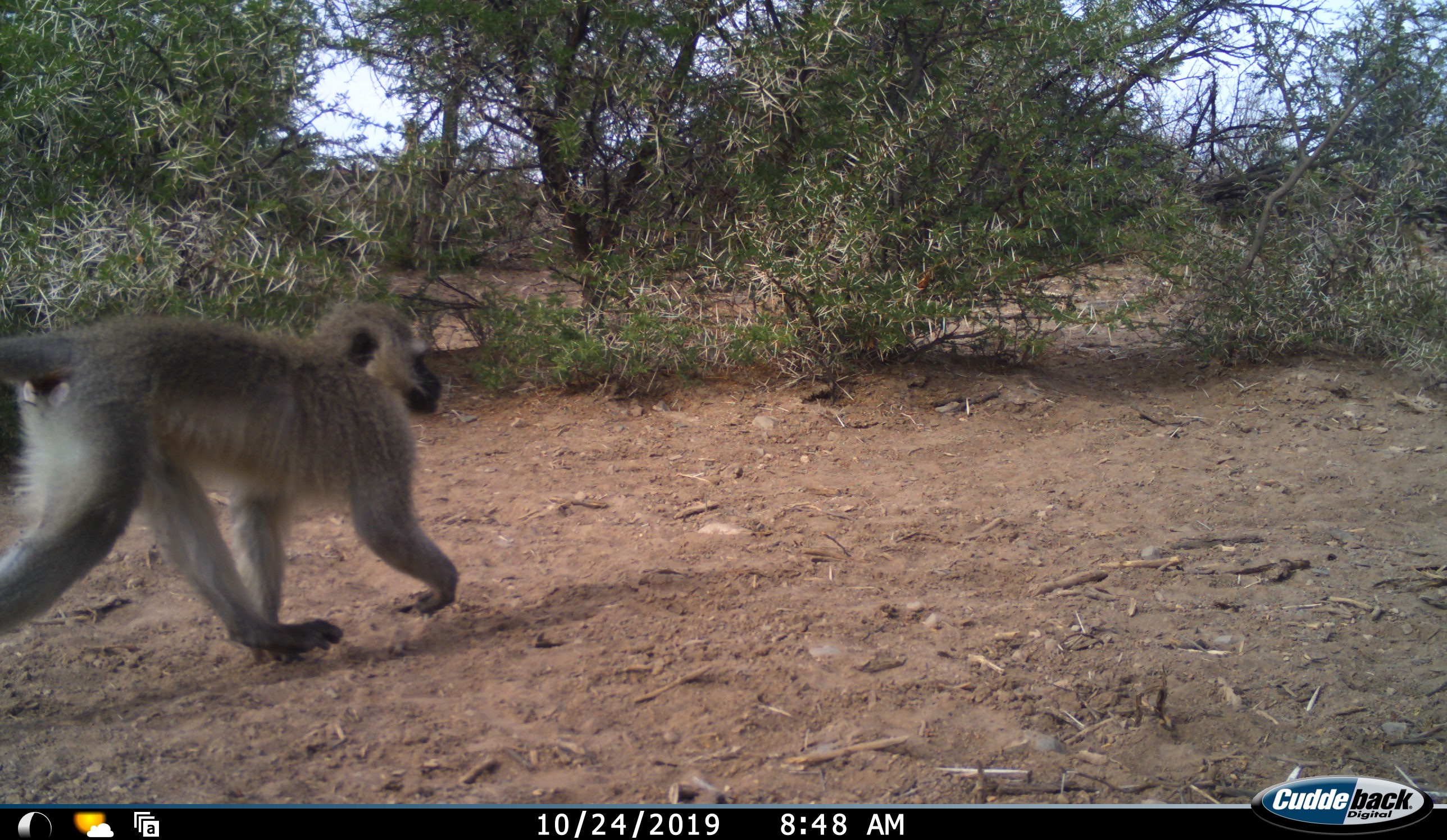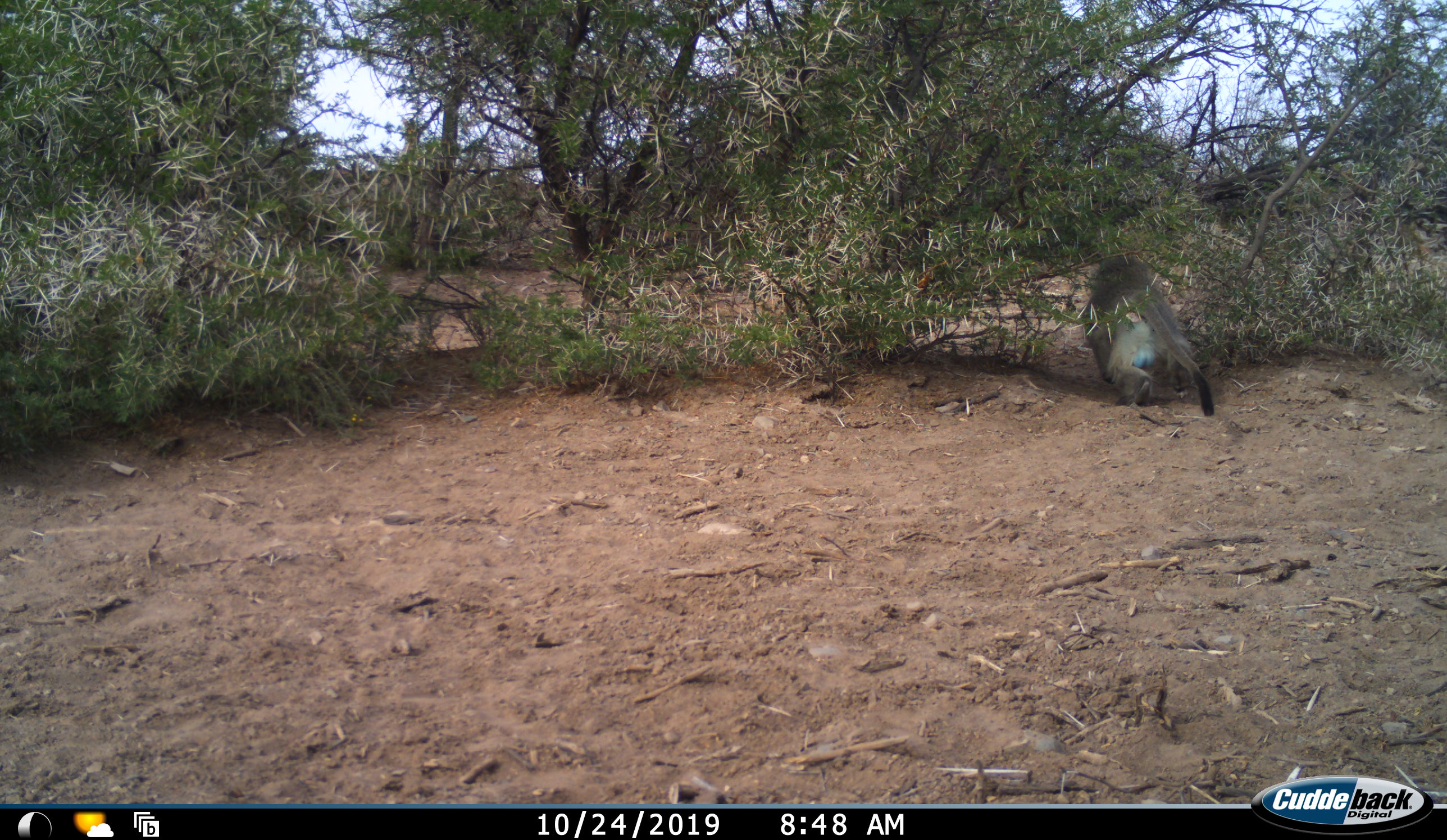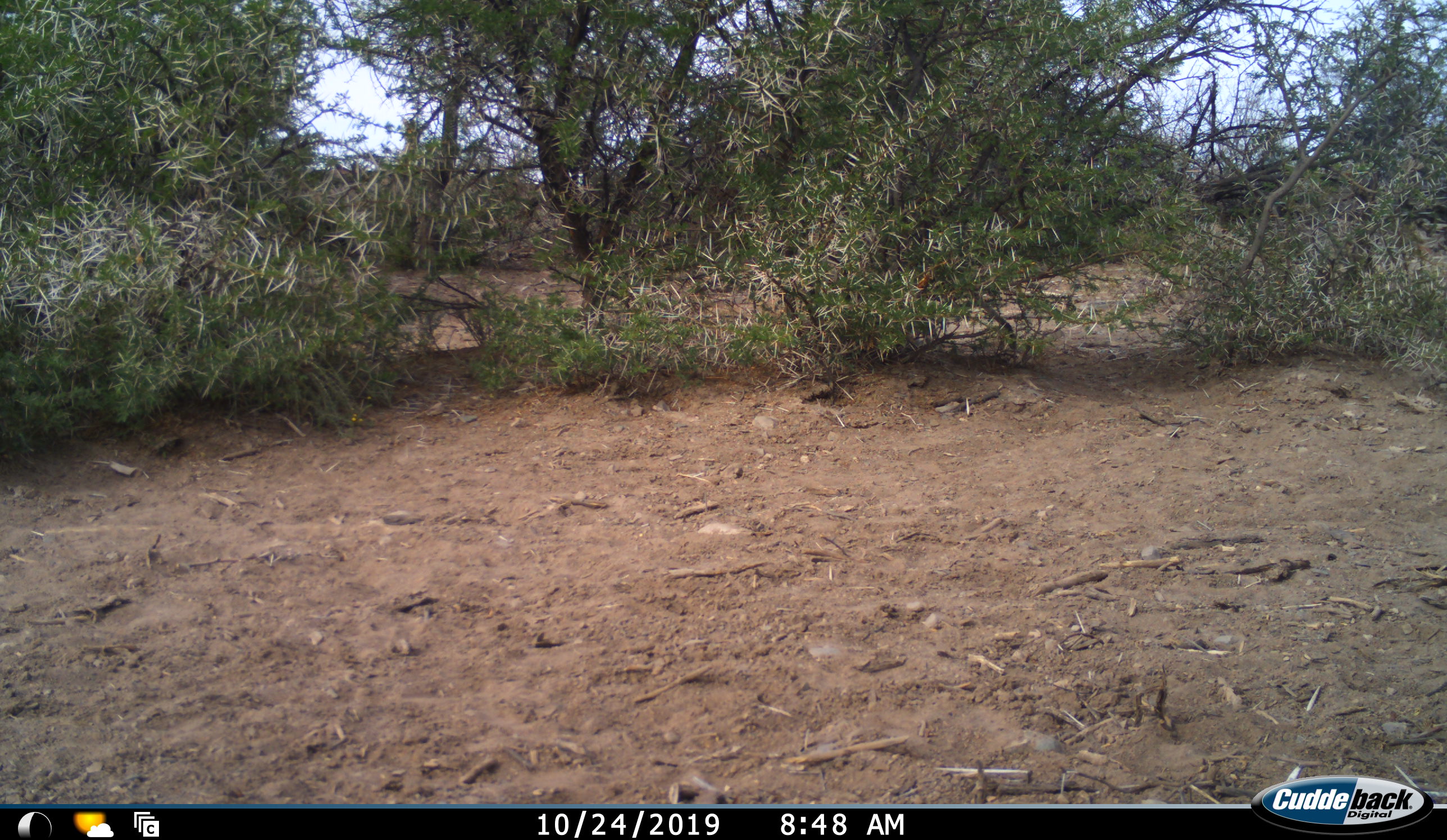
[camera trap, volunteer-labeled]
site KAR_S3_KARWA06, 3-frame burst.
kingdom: Animalia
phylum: Chordata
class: Mammalia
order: Primates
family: Cercopithecidae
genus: Chlorocebus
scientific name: Chlorocebus pygerythrus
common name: vervet monkey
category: monkeyvervet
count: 1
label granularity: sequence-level